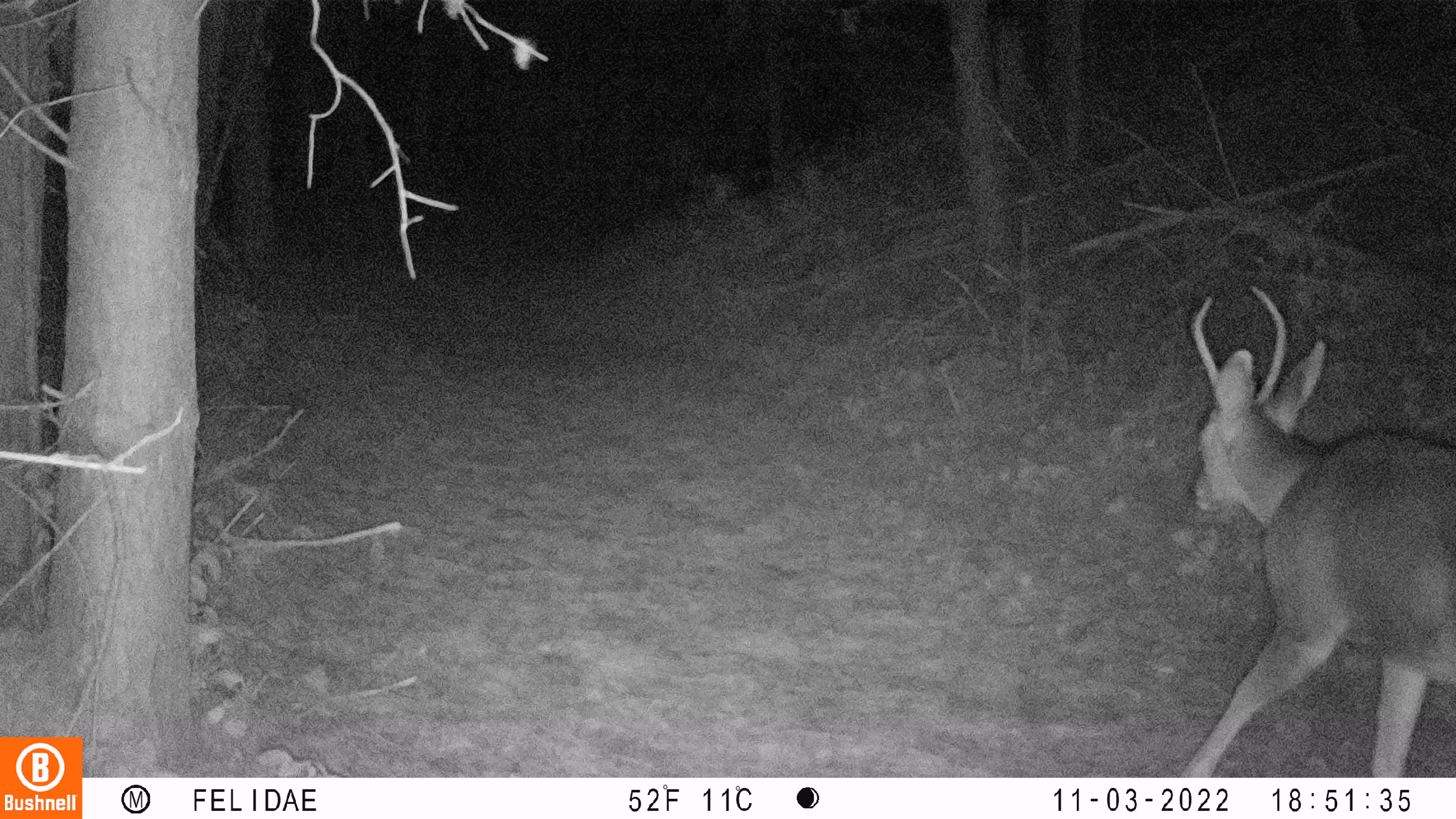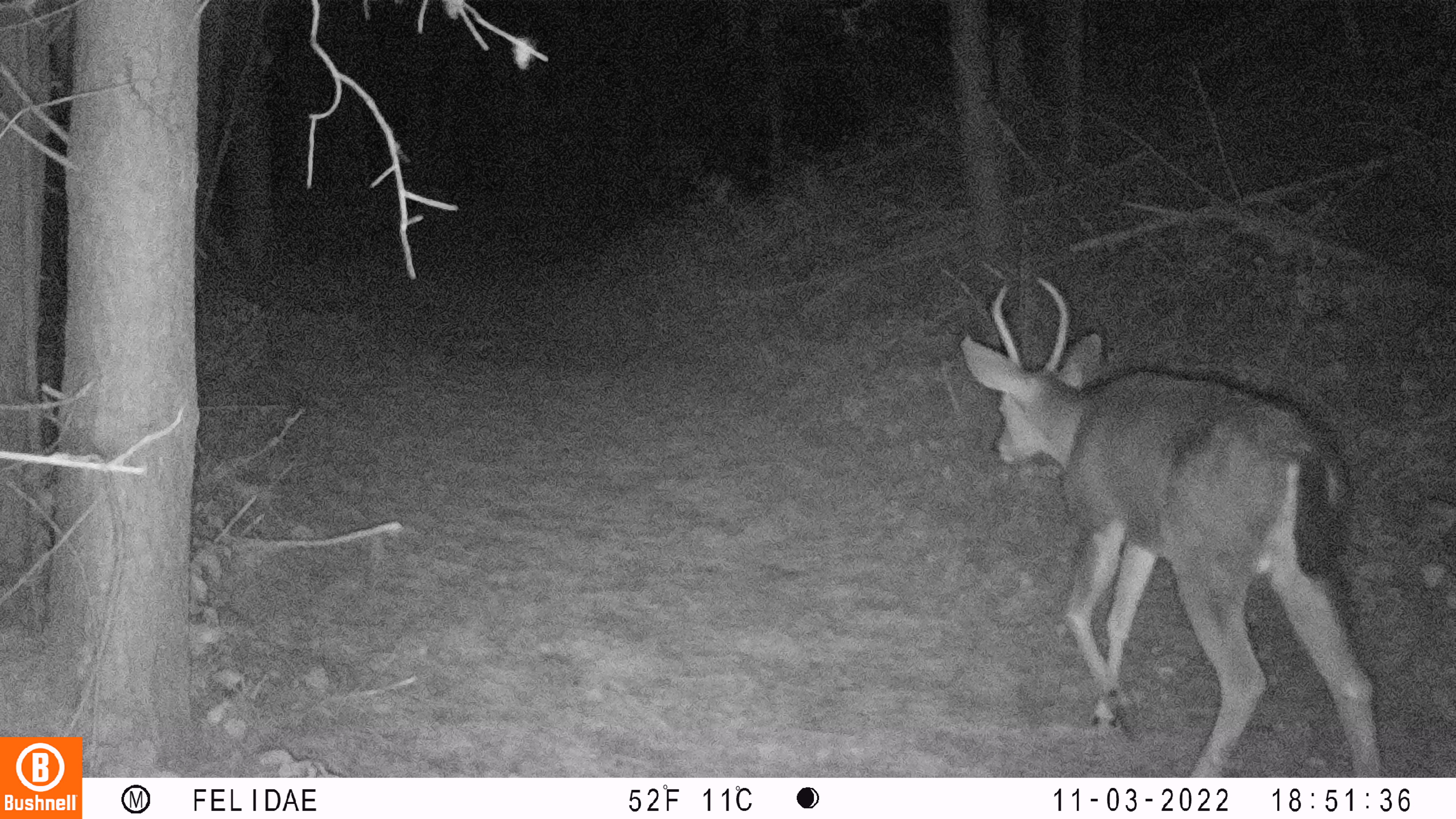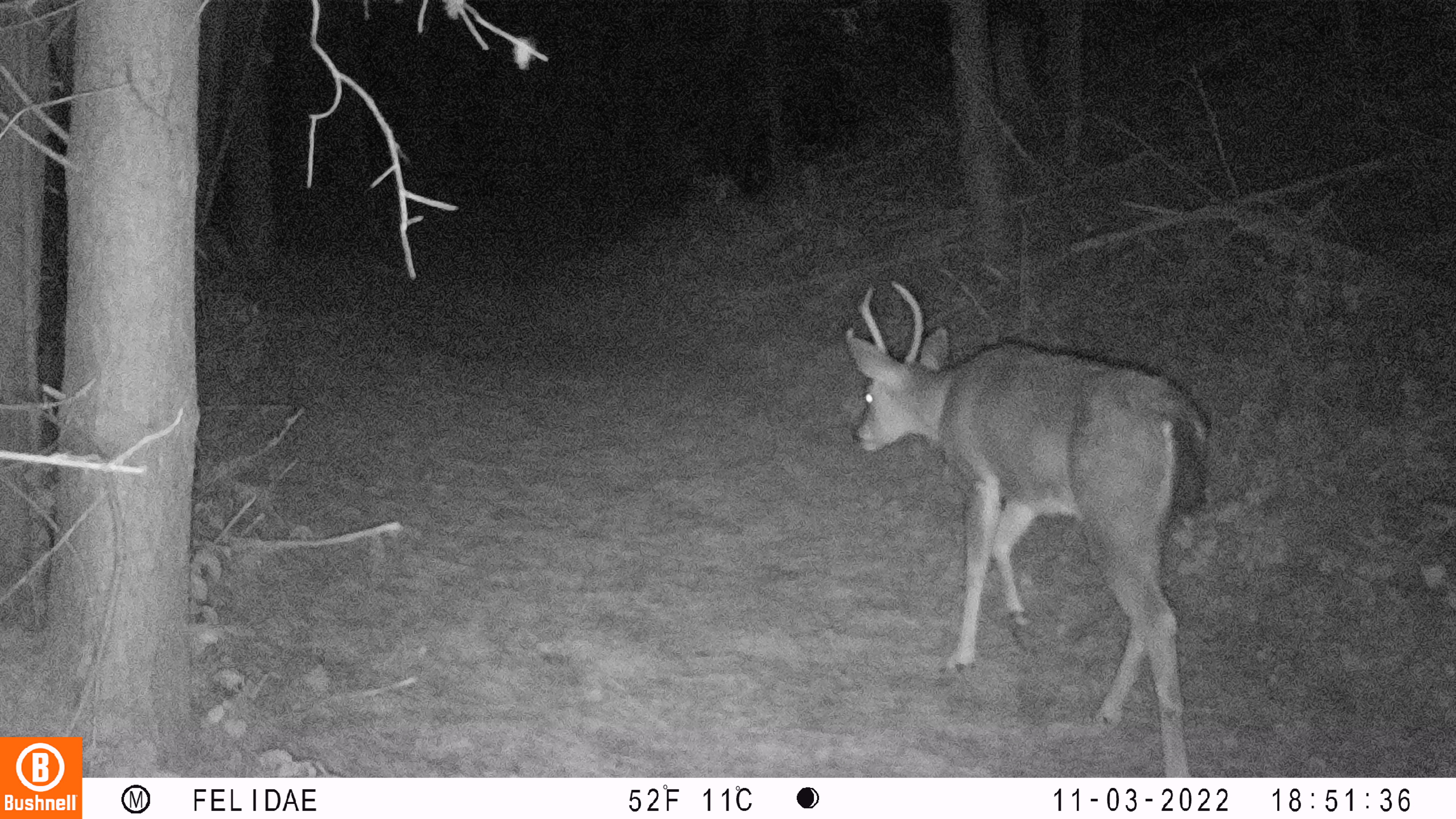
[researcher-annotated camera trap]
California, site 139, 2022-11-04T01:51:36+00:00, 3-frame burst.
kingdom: Animalia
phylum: Chordata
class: Mammalia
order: Artiodactyla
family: Cervidae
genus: Odocoileus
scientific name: Odocoileus hemionus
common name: mule deer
Mule deer (Odocoileus hemionus).